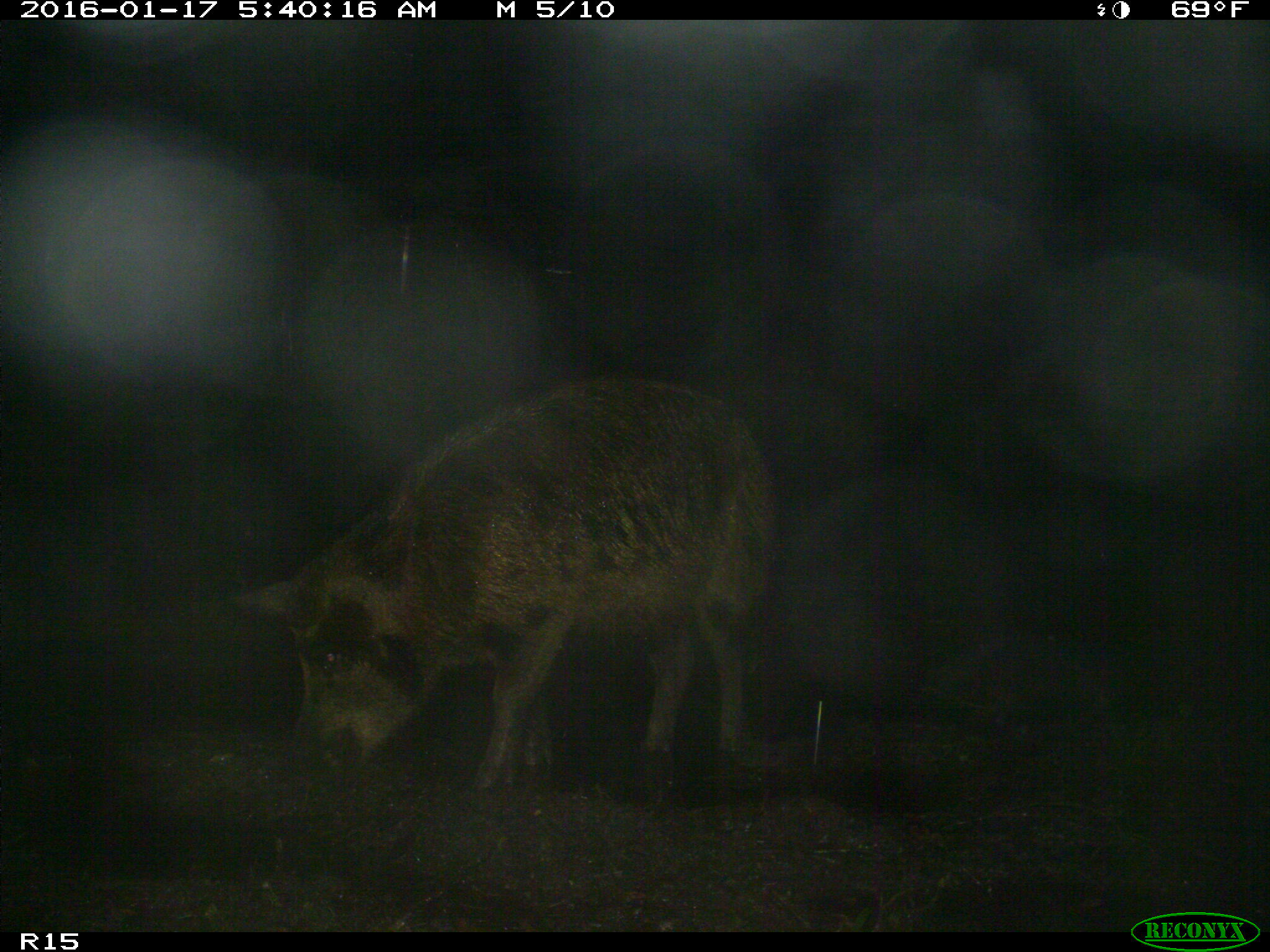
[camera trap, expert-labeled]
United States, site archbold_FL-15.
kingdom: Animalia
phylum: Chordata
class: Mammalia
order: Artiodactyla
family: Suidae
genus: Sus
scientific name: Sus scrofa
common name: wild boar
Sus scrofa (wild boar).